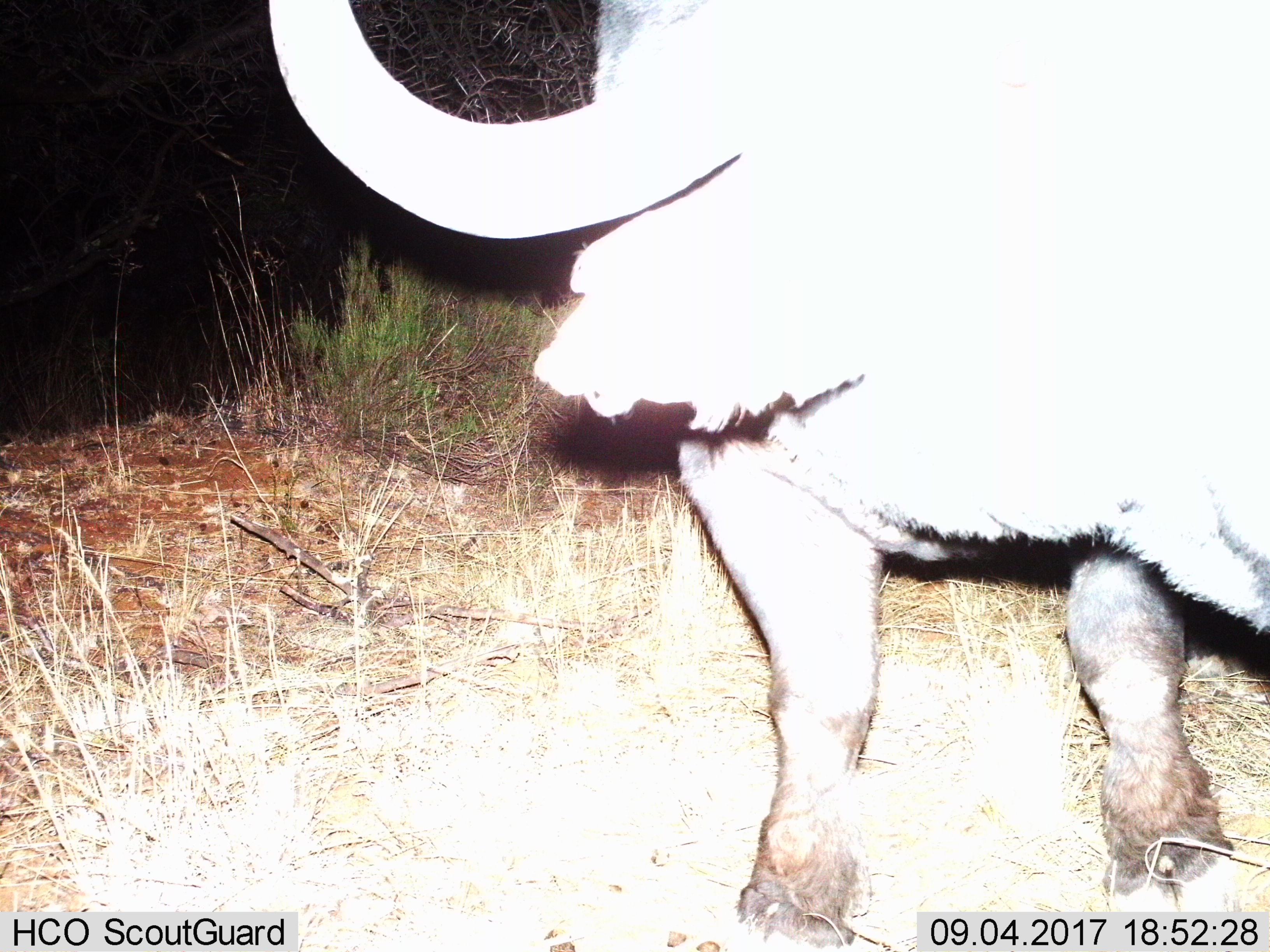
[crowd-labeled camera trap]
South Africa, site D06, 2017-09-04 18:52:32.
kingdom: Animalia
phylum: Chordata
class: Mammalia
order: Artiodactyla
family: Bovidae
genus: Syncerus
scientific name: Syncerus caffer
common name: cape buffalo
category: buffalo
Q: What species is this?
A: Buffalo (cape buffalo) (Syncerus caffer).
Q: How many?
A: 1.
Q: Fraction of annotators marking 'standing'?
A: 100%.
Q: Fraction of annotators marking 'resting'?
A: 0%.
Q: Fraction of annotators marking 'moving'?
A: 0%.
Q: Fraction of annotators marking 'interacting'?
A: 0%.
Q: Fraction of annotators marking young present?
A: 0%.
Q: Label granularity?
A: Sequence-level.